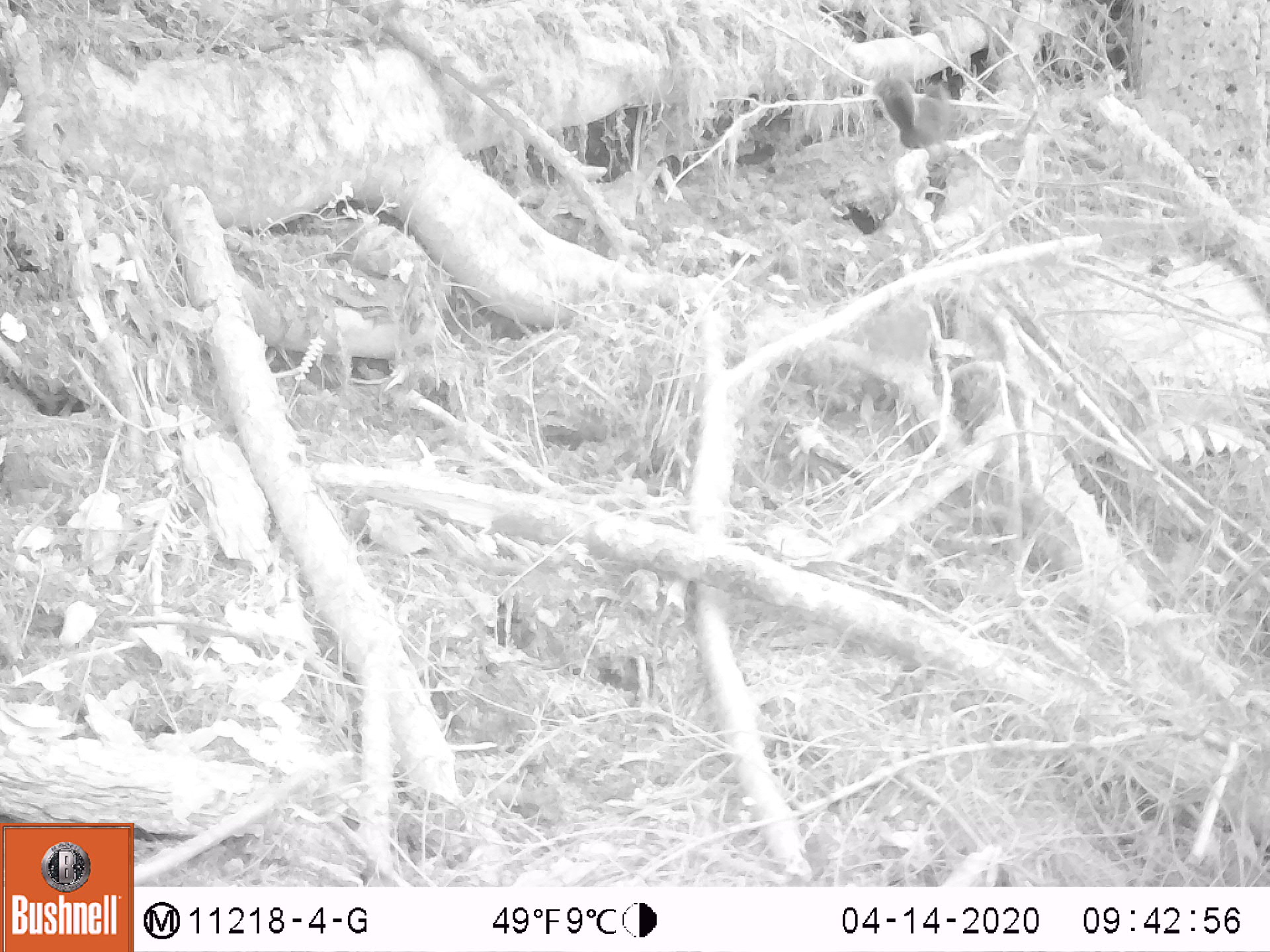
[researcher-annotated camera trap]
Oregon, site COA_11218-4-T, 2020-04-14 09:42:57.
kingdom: Animalia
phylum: Chordata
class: Mammalia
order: Rodentia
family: Sciuridae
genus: Tamiasciurus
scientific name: Tamiasciurus douglasii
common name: douglas squirrel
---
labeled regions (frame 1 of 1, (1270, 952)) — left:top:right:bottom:
douglas squirrel: 872:68:966:148